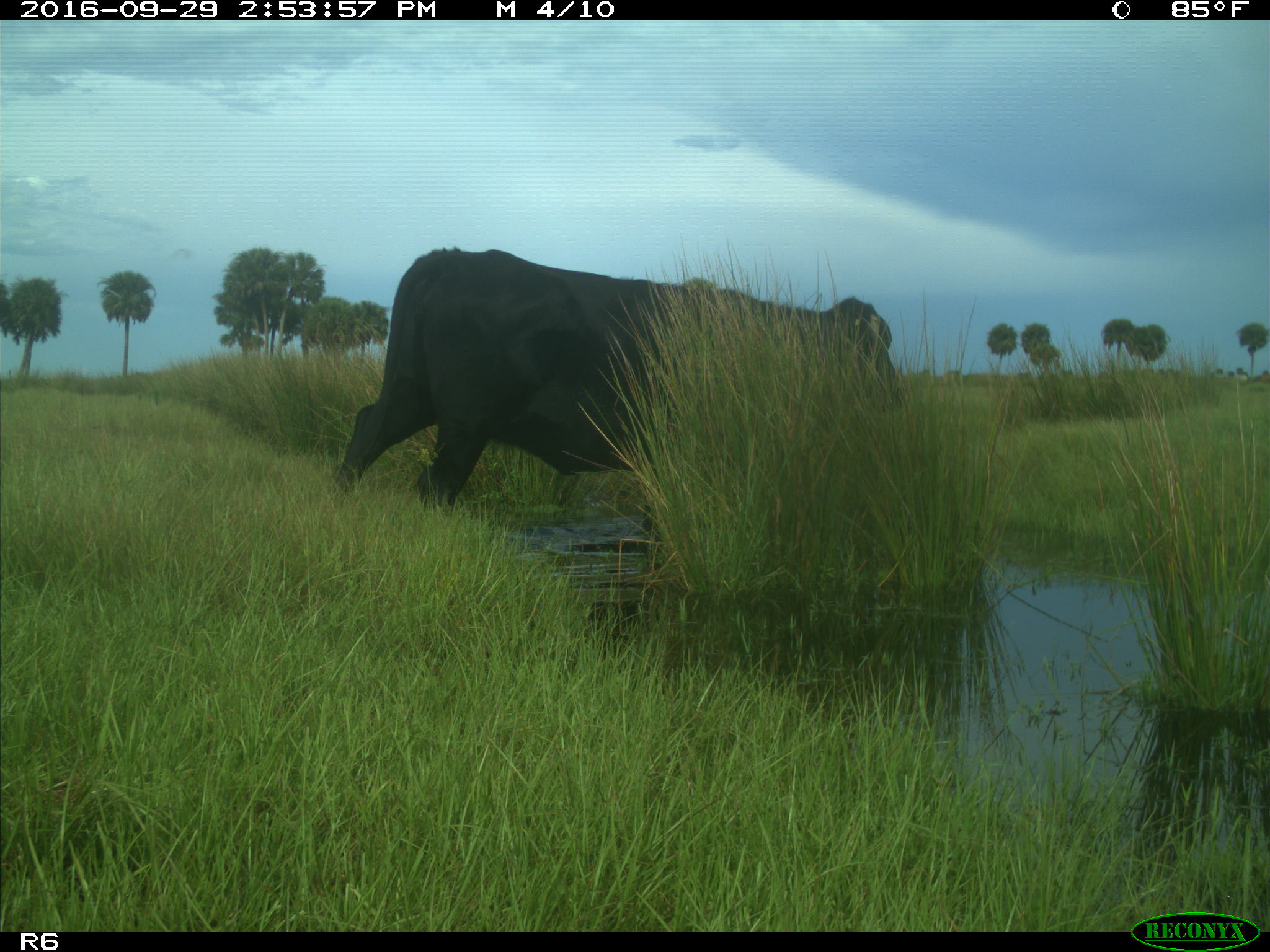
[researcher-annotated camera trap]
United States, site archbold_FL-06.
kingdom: Animalia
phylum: Chordata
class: Mammalia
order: Artiodactyla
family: Bovidae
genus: Bos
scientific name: Bos taurus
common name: domestic cow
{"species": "Bos taurus (domestic cow)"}